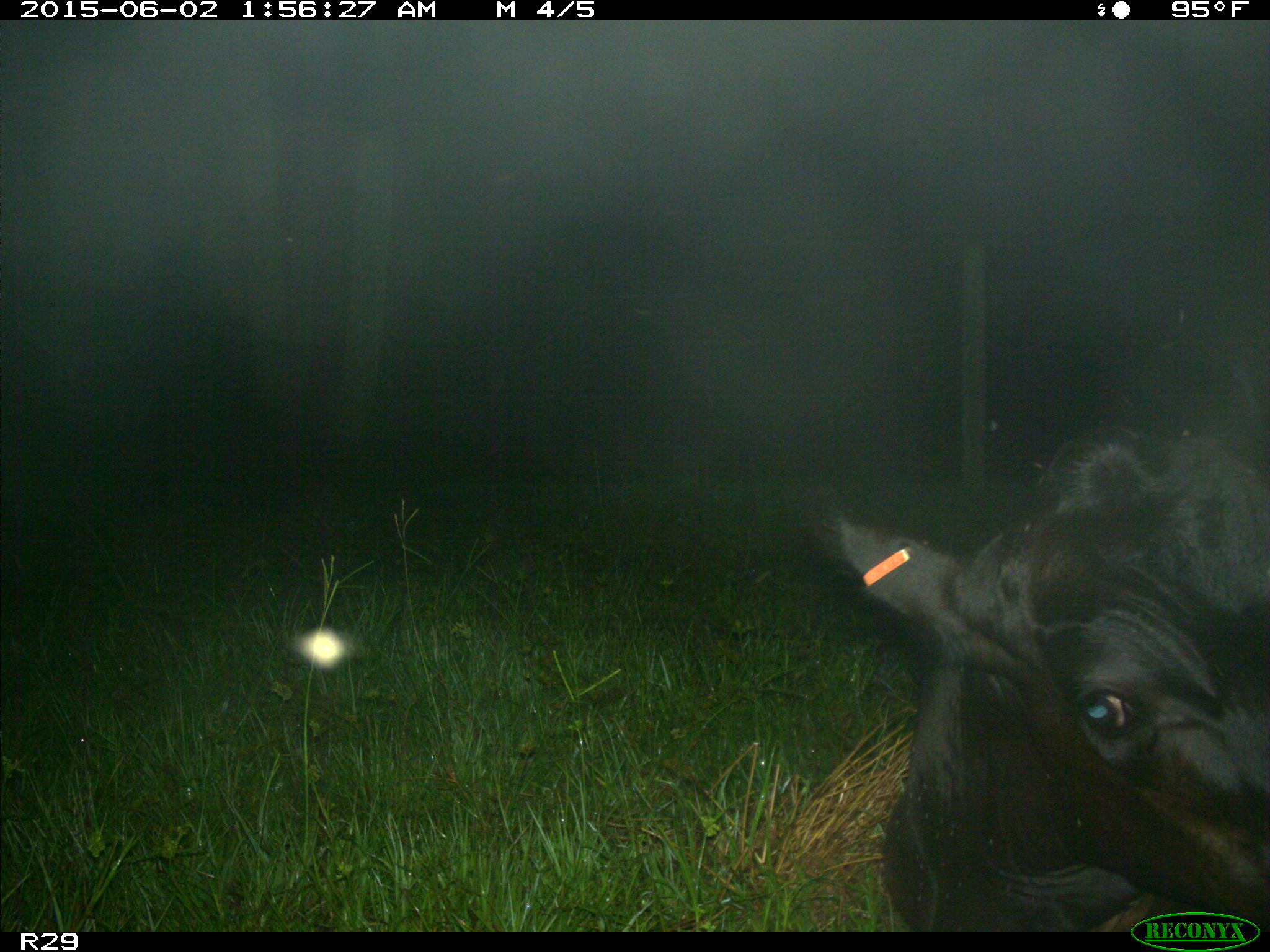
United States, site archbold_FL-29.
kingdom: Animalia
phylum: Chordata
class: Mammalia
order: Artiodactyla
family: Bovidae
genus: Bos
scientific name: Bos taurus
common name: domestic cow